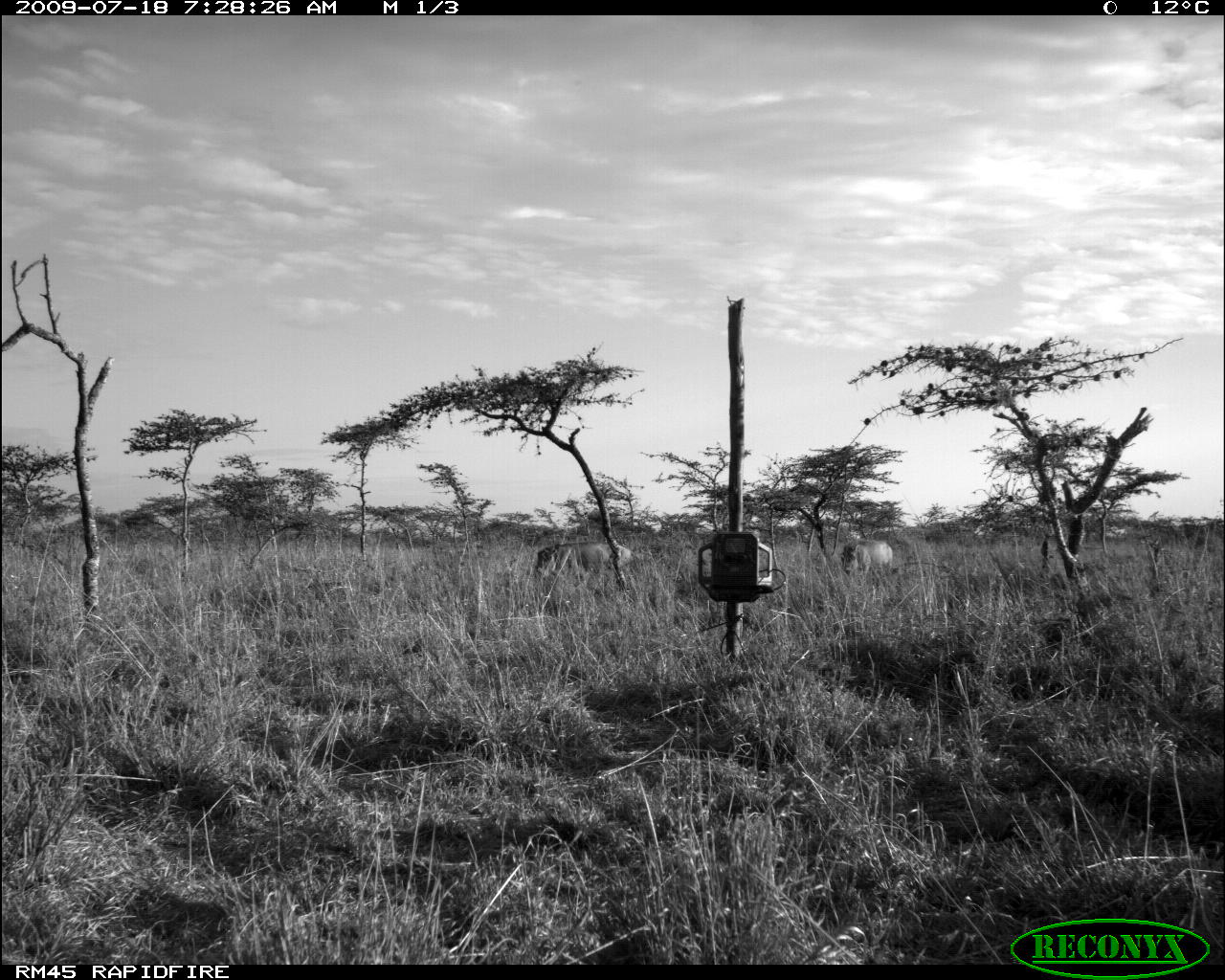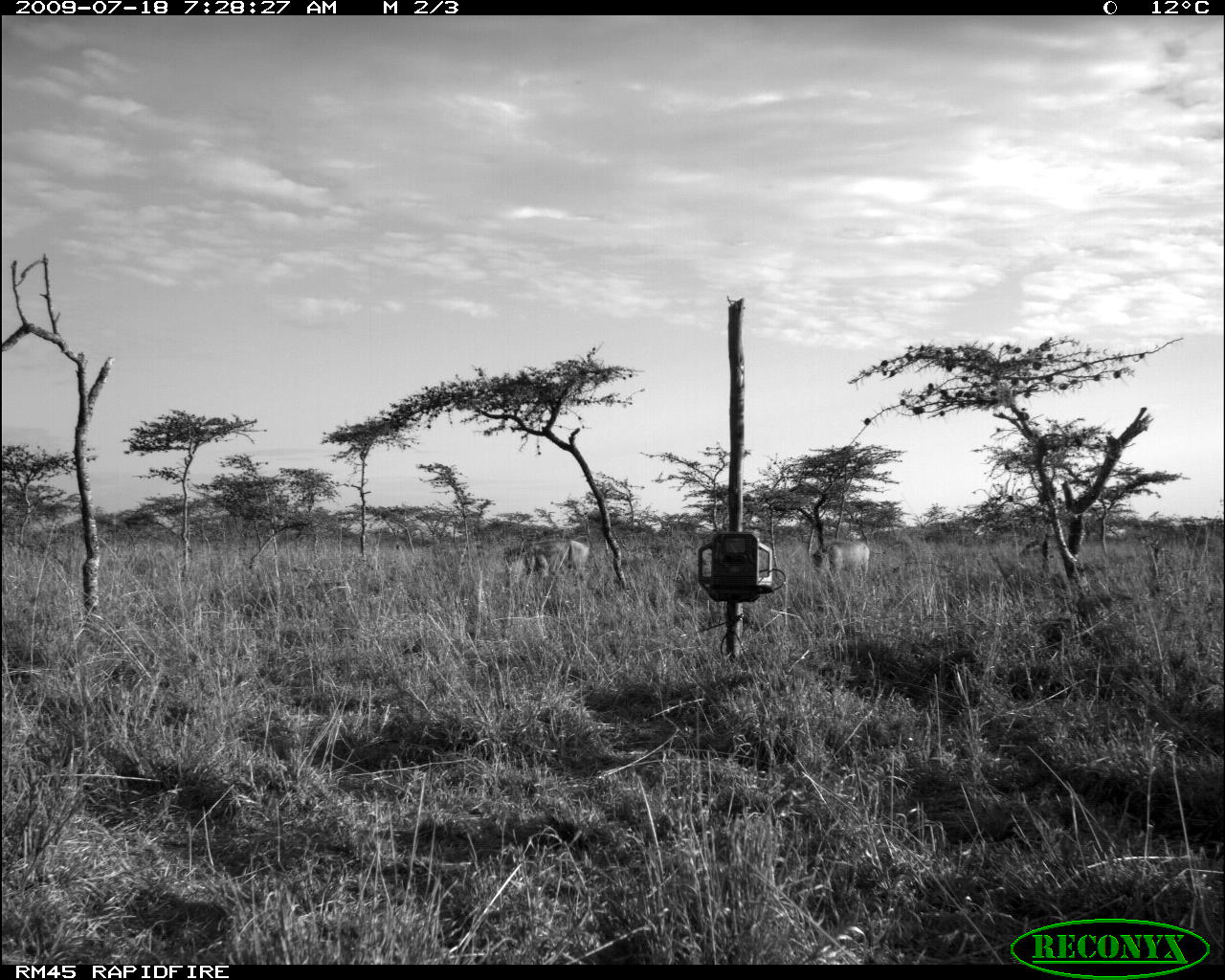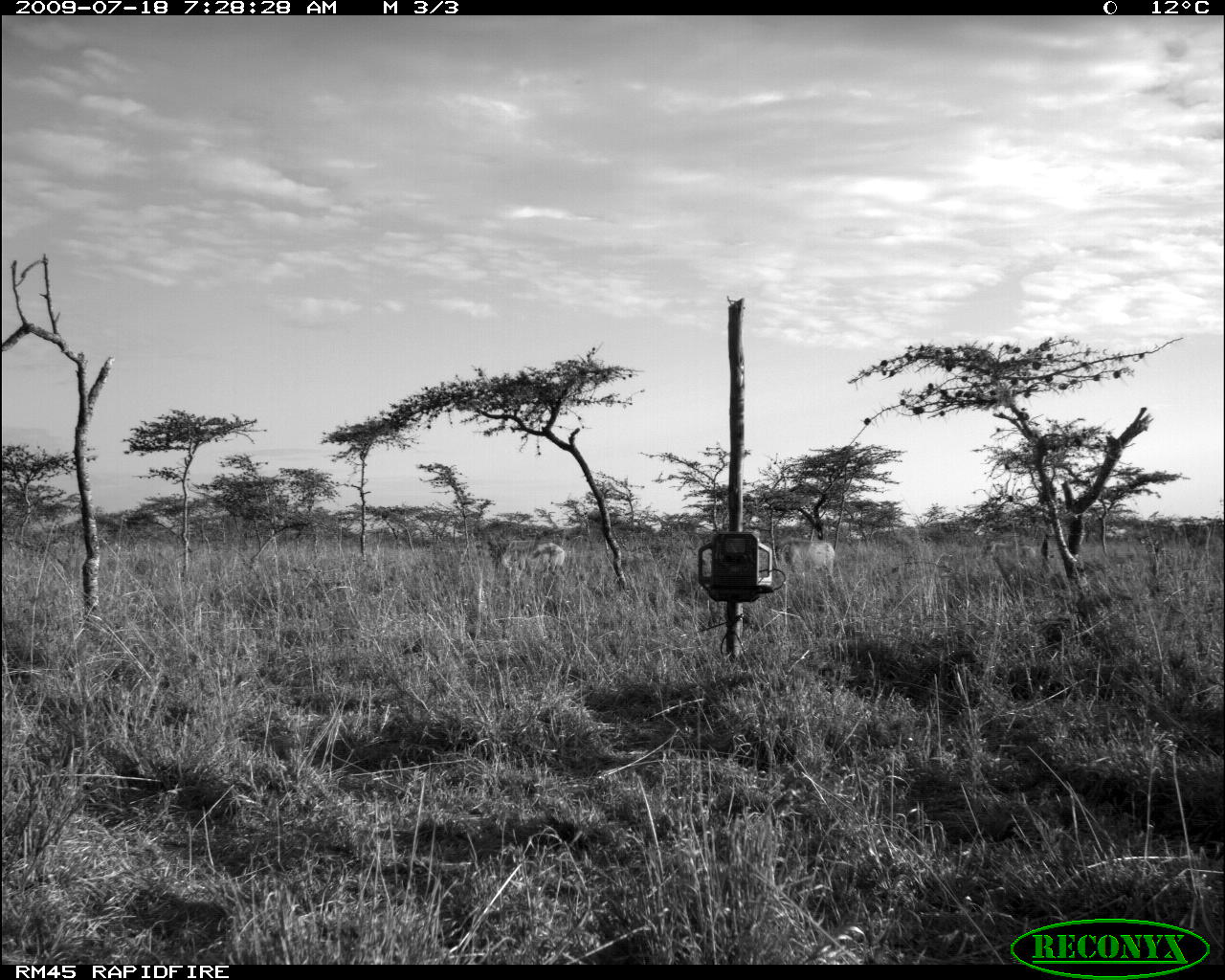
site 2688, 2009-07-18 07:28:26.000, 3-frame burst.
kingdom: Animalia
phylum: Chordata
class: Mammalia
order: Artiodactyla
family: Suidae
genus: Phacochoerus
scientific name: Phacochoerus africanus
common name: common warthog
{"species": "Phacochoerus africanus (common warthog)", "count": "2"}